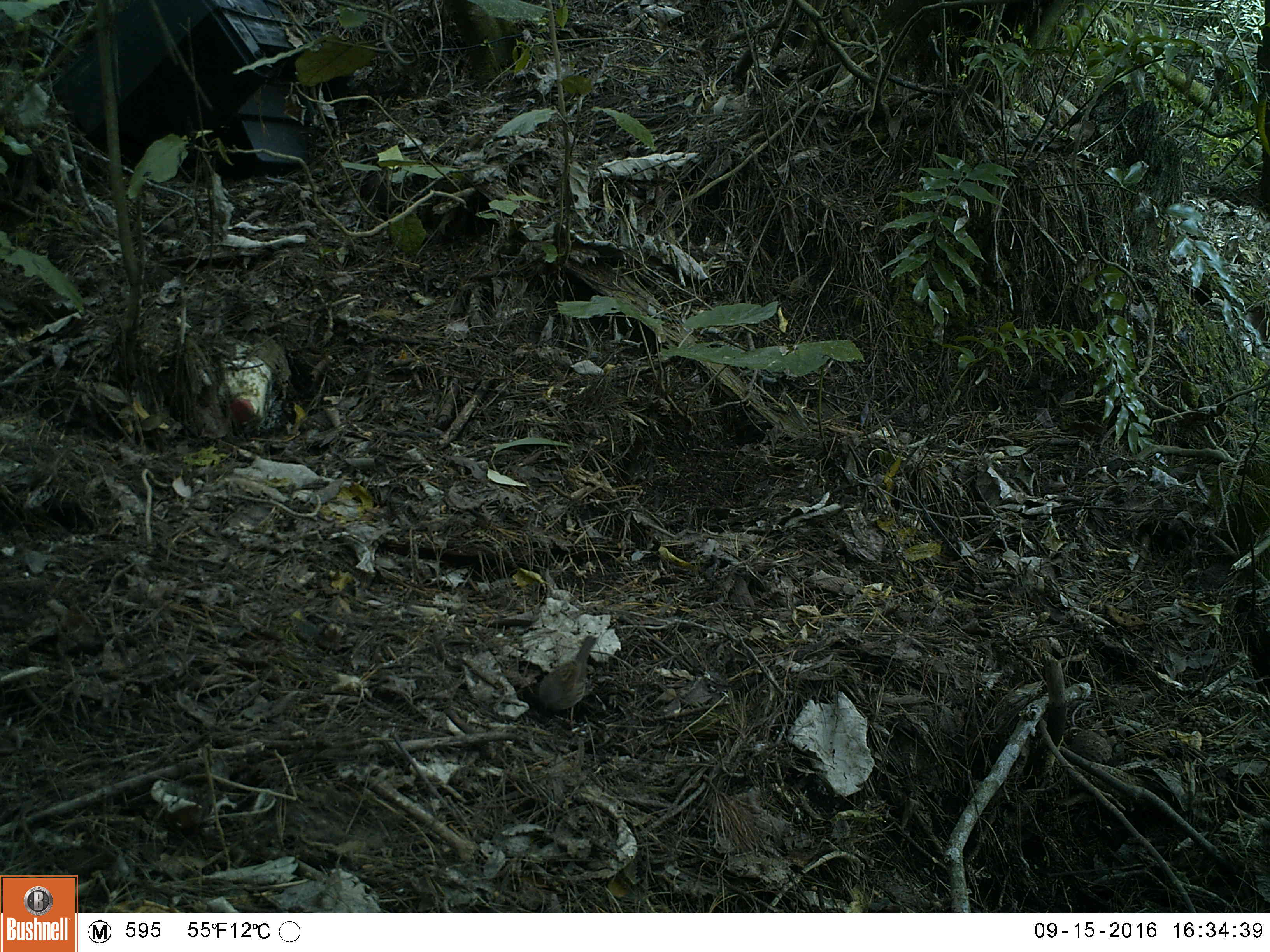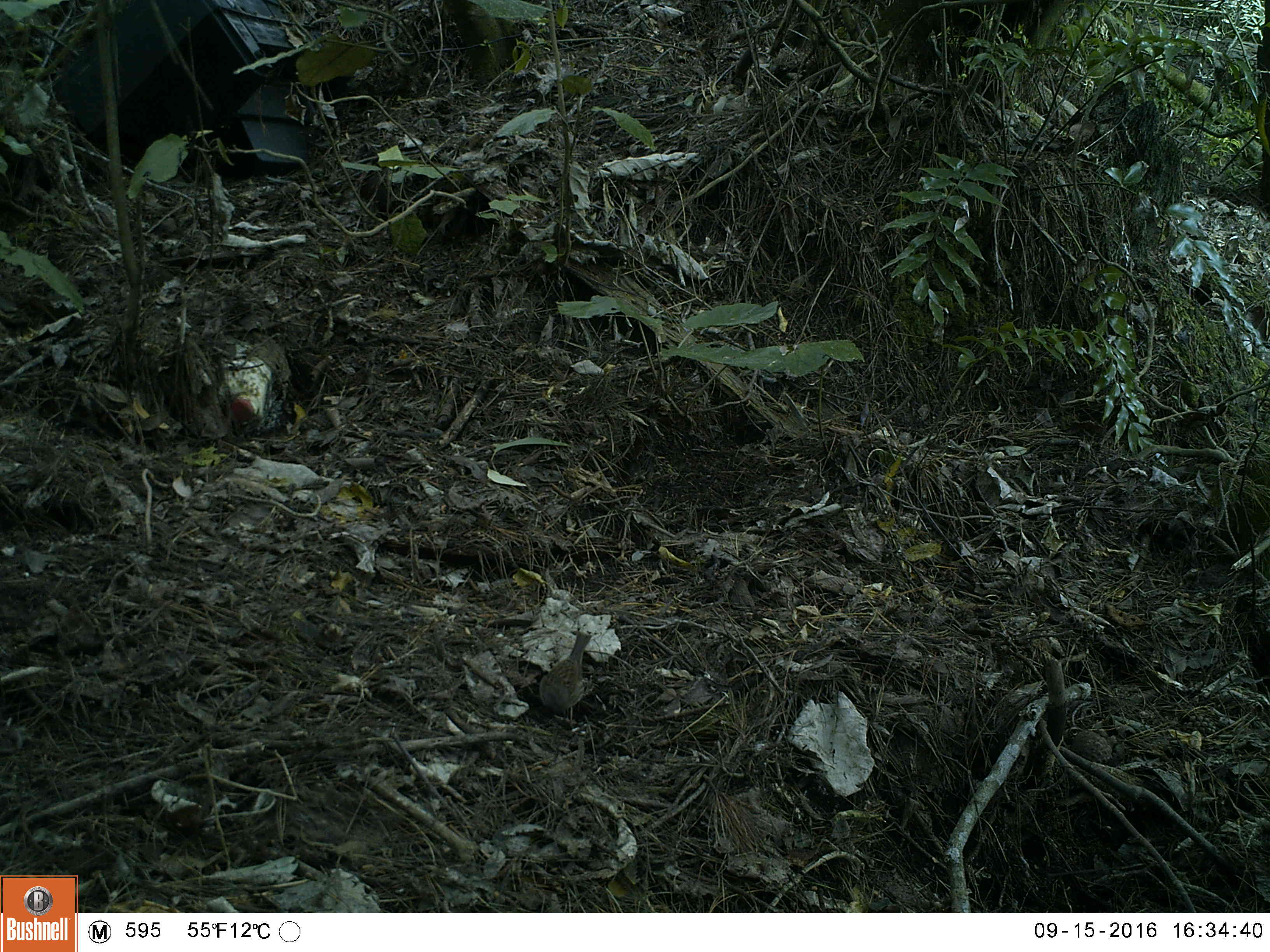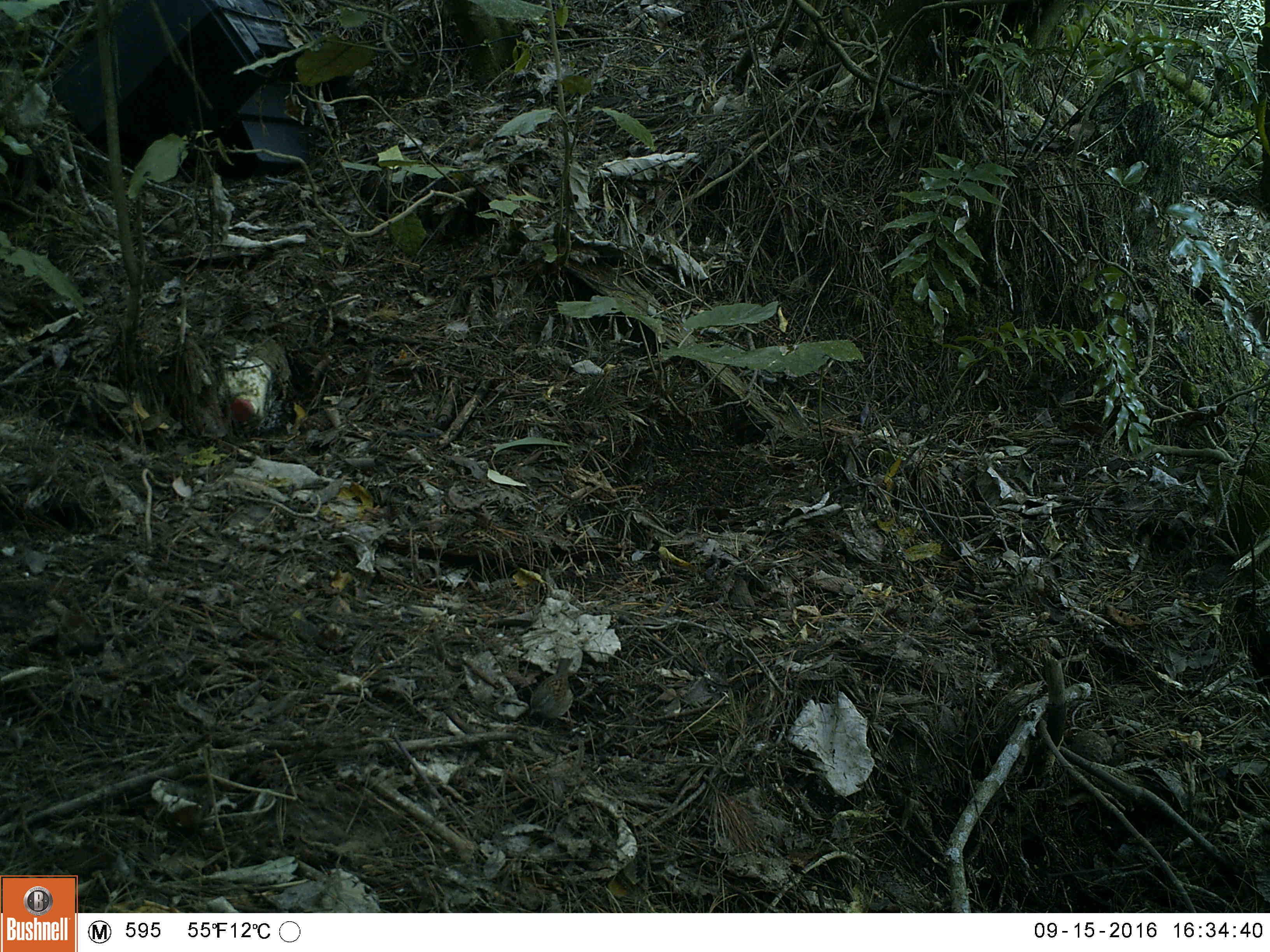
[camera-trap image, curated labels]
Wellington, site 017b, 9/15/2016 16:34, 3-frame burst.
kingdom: Animalia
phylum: Chordata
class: Aves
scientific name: Aves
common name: bird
Bird (Aves).